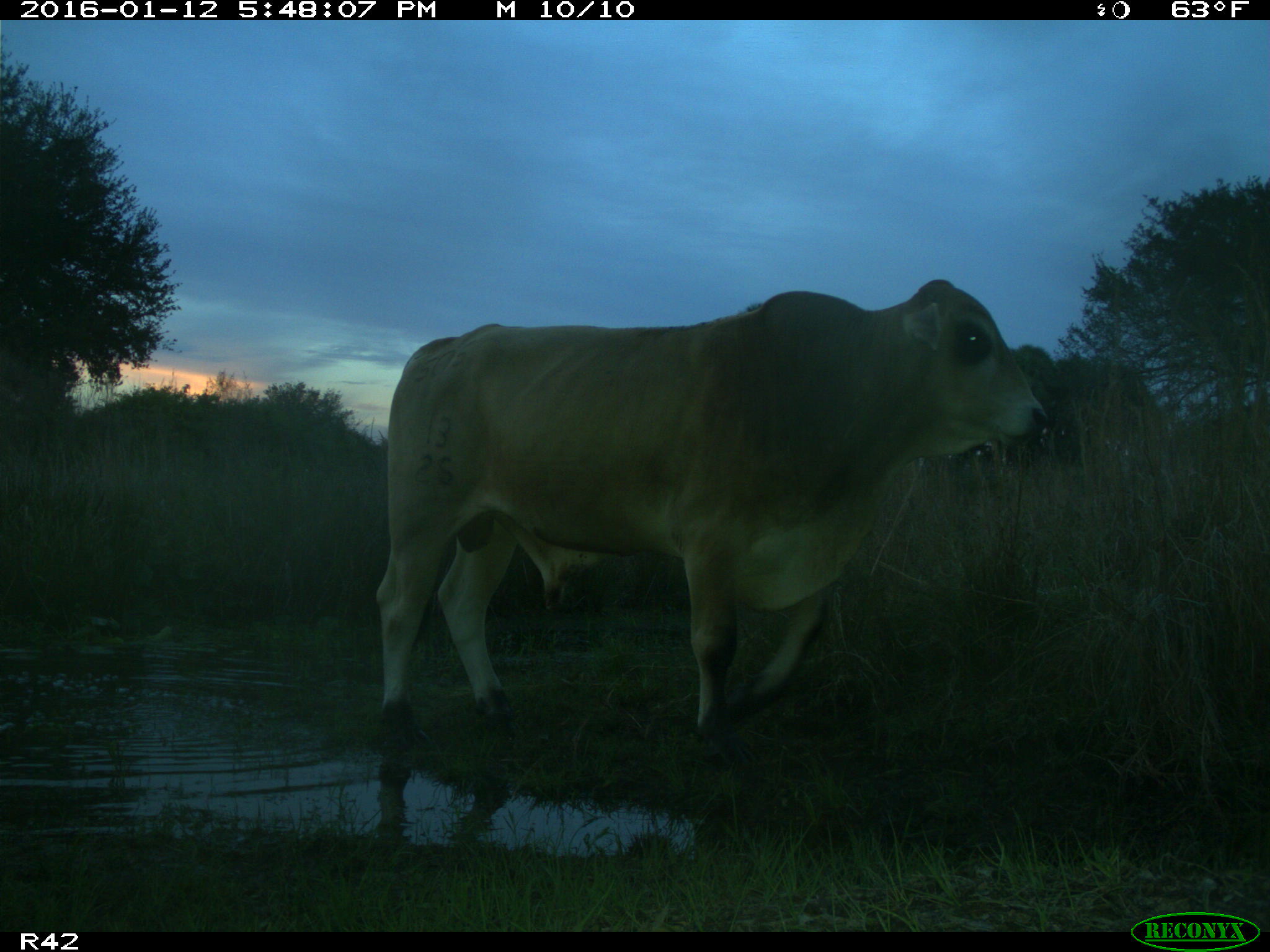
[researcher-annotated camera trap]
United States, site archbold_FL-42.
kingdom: Animalia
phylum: Chordata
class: Mammalia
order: Artiodactyla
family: Bovidae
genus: Bos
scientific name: Bos taurus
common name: domestic cow